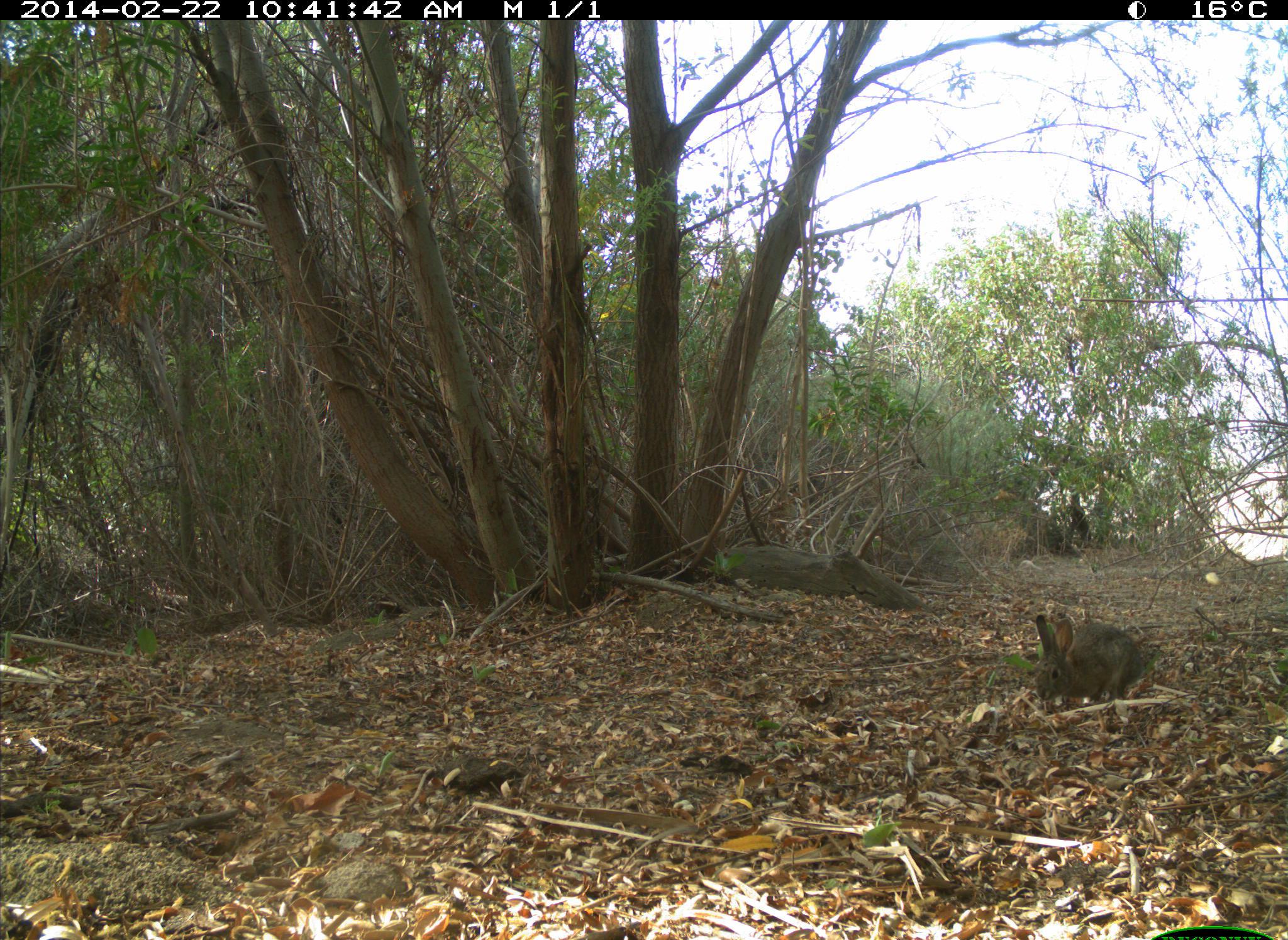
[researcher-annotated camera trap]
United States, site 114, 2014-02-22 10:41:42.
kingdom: Animalia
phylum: Chordata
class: Mammalia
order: Lagomorpha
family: Leporidae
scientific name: Leporidae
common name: rabbits and hares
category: rabbit